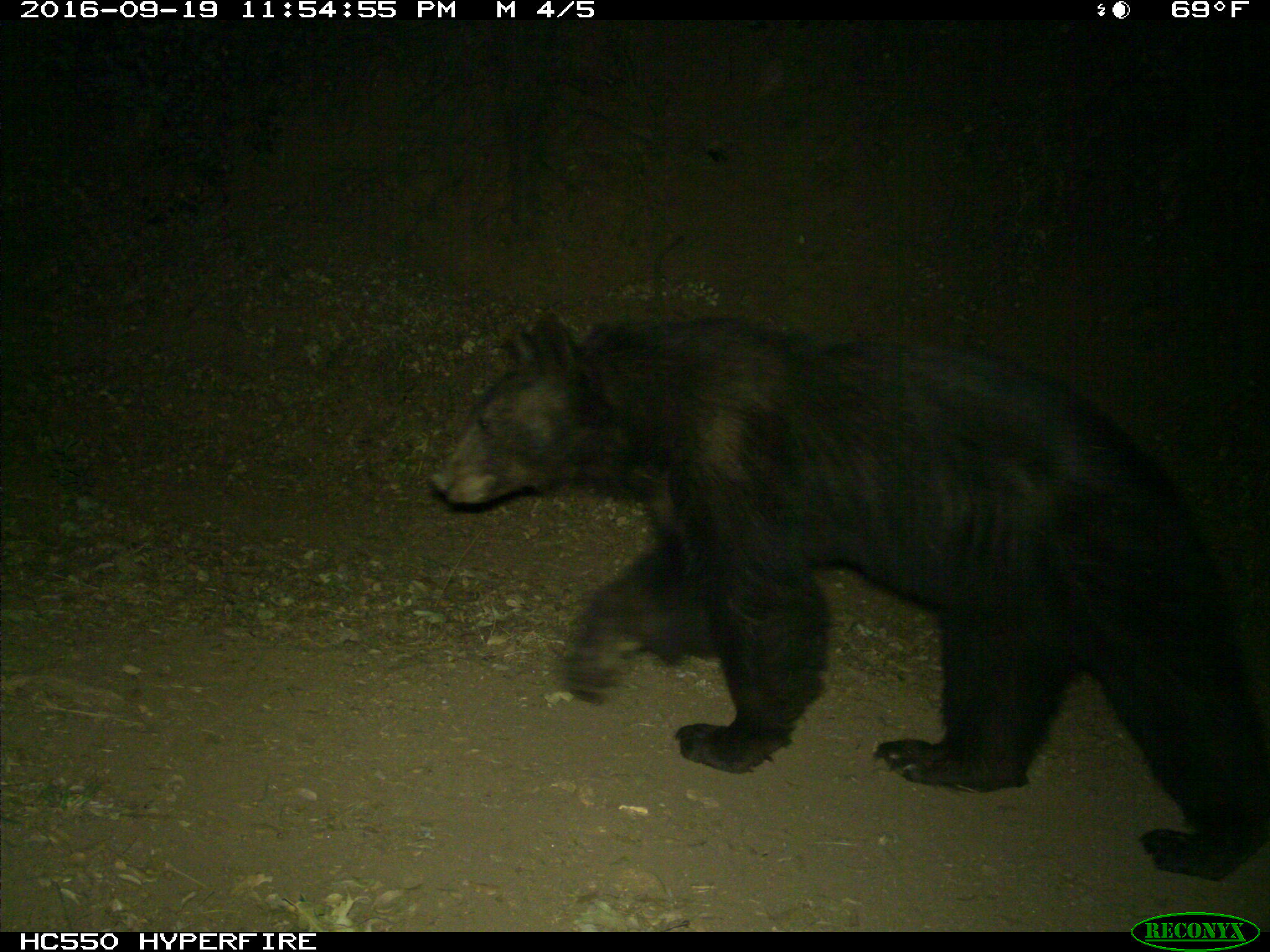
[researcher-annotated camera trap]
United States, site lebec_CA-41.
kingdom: Animalia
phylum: Chordata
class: Mammalia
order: Carnivora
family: Ursidae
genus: Ursus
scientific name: Ursus americanus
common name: american black bear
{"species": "Ursus americanus (american black bear)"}